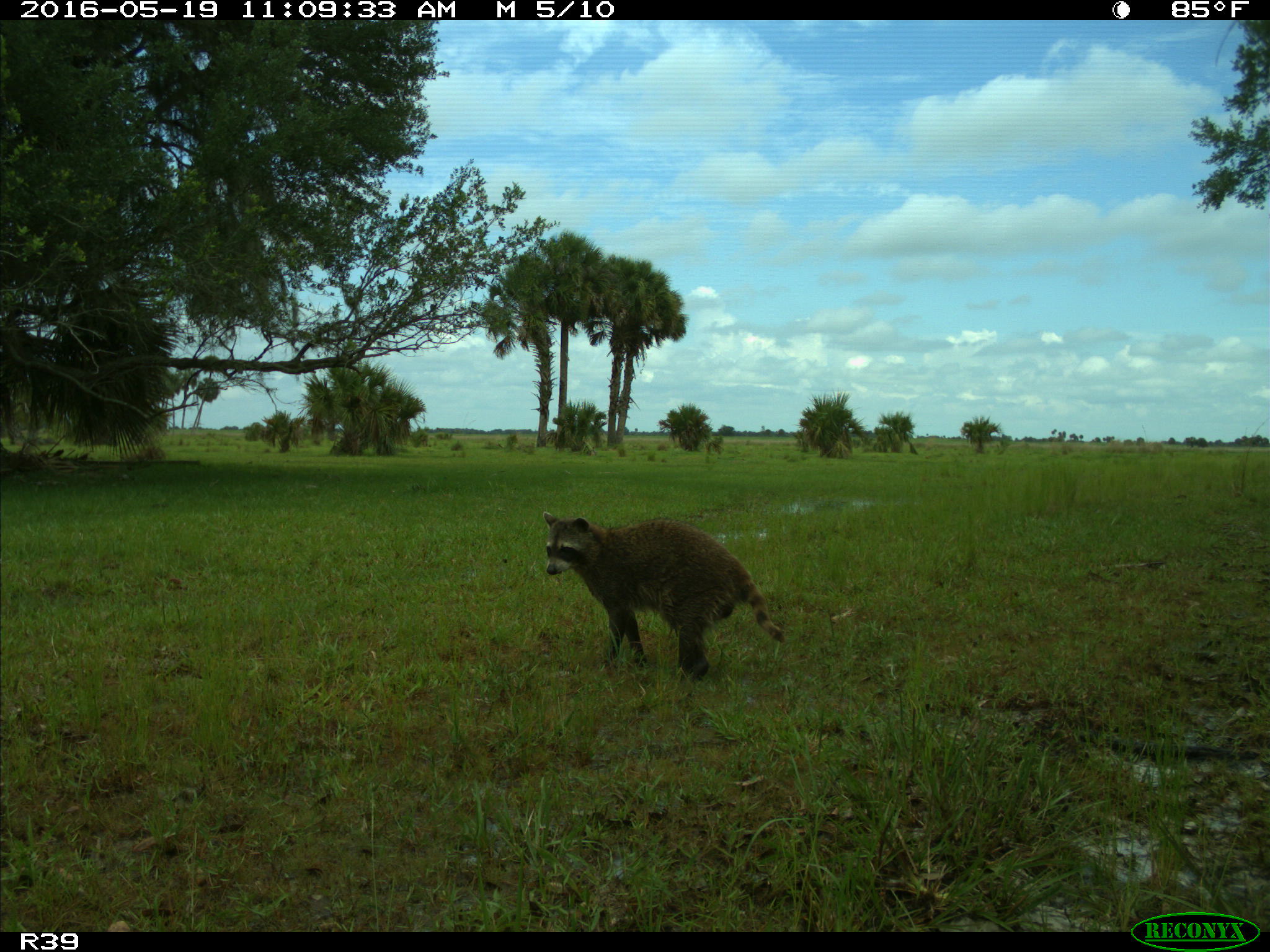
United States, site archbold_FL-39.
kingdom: Animalia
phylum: Chordata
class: Mammalia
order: Carnivora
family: Procyonidae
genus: Procyon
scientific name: Procyon lotor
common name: common raccoon